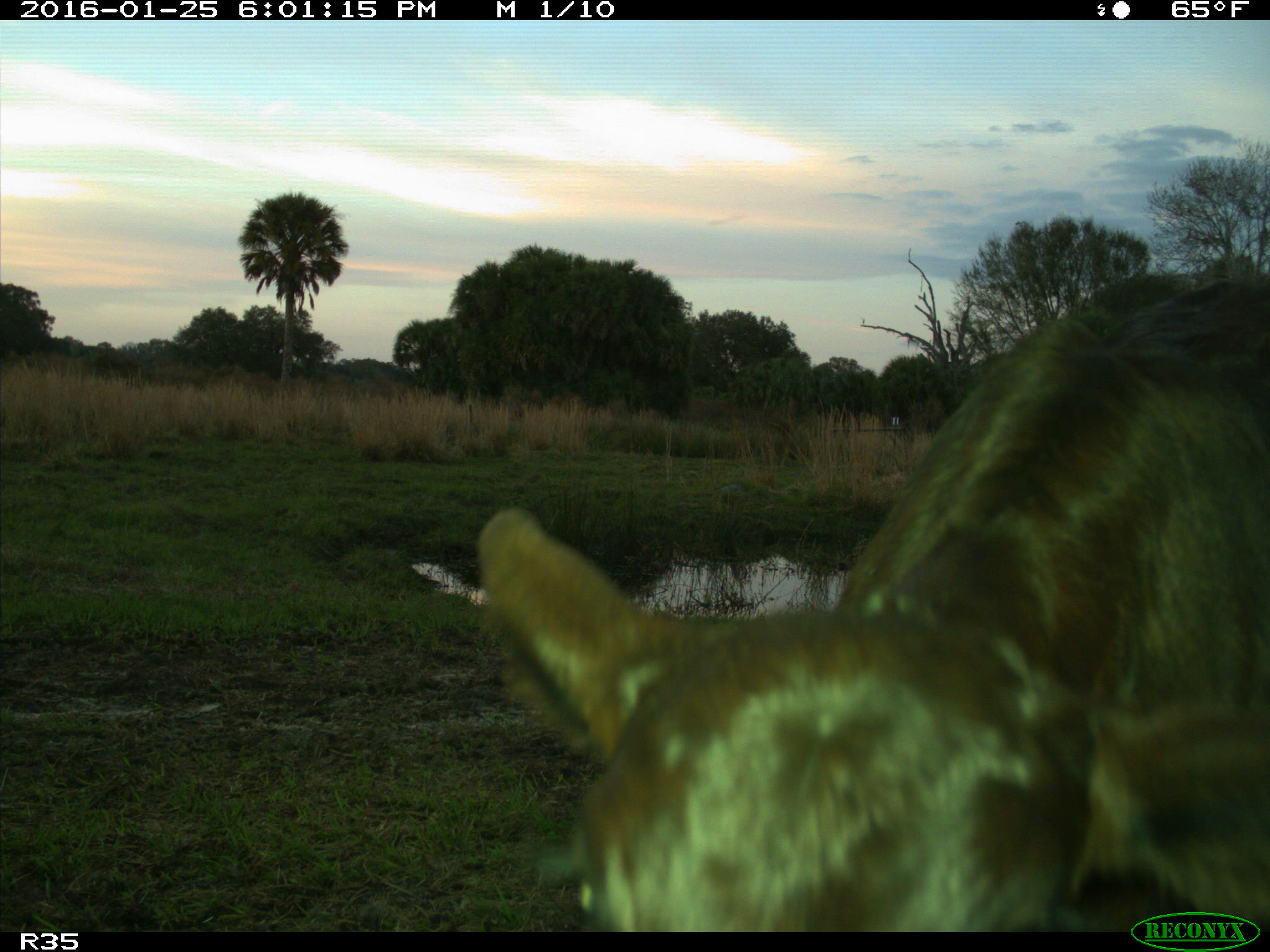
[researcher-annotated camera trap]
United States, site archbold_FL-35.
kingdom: Animalia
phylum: Chordata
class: Mammalia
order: Artiodactyla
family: Bovidae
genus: Bos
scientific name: Bos taurus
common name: domestic cow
Bos taurus (domestic cow).